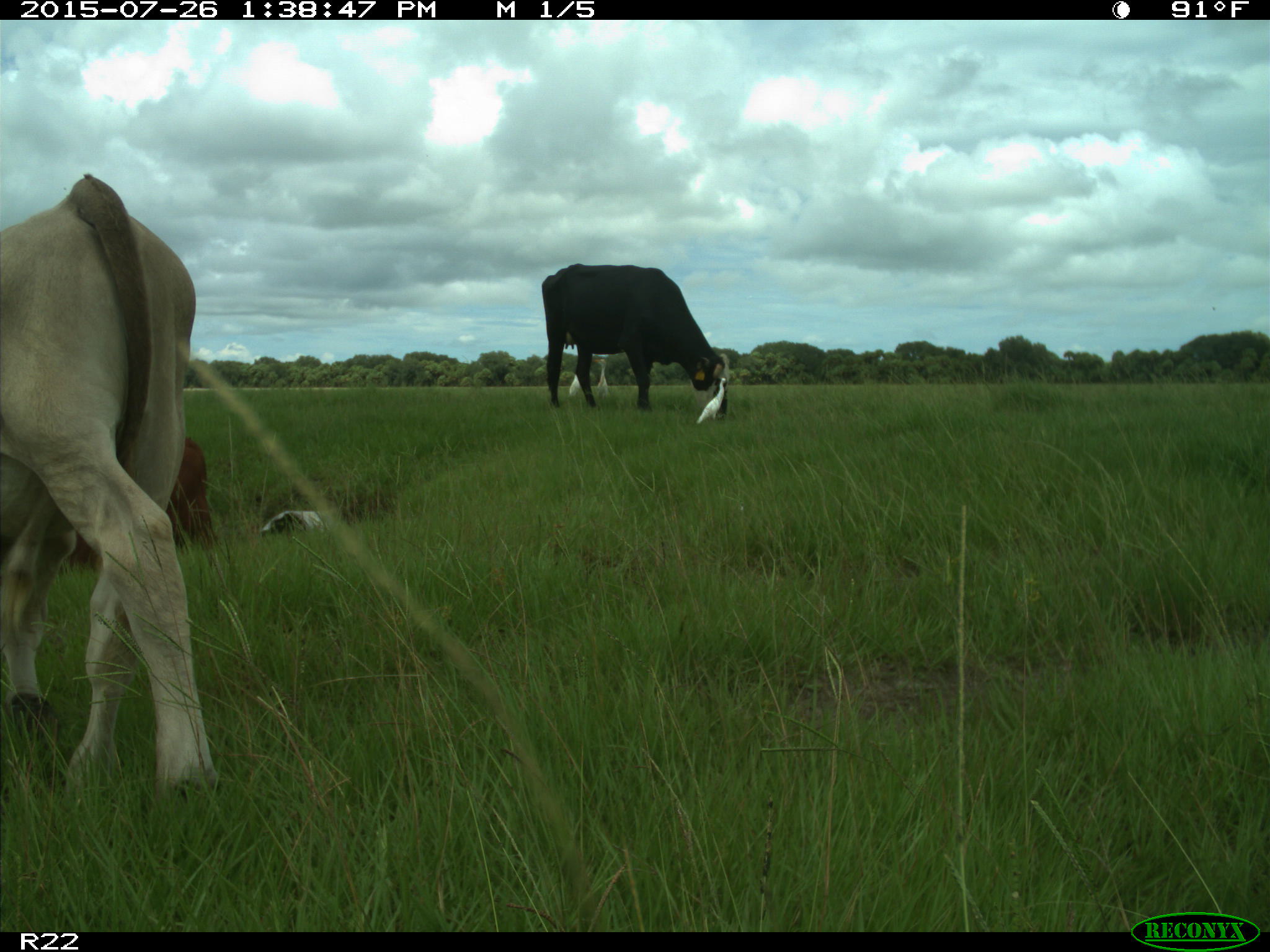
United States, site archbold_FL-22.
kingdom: Animalia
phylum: Chordata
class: Mammalia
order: Artiodactyla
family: Bovidae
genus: Bos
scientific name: Bos taurus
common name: domestic cow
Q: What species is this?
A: Bos taurus (domestic cow).